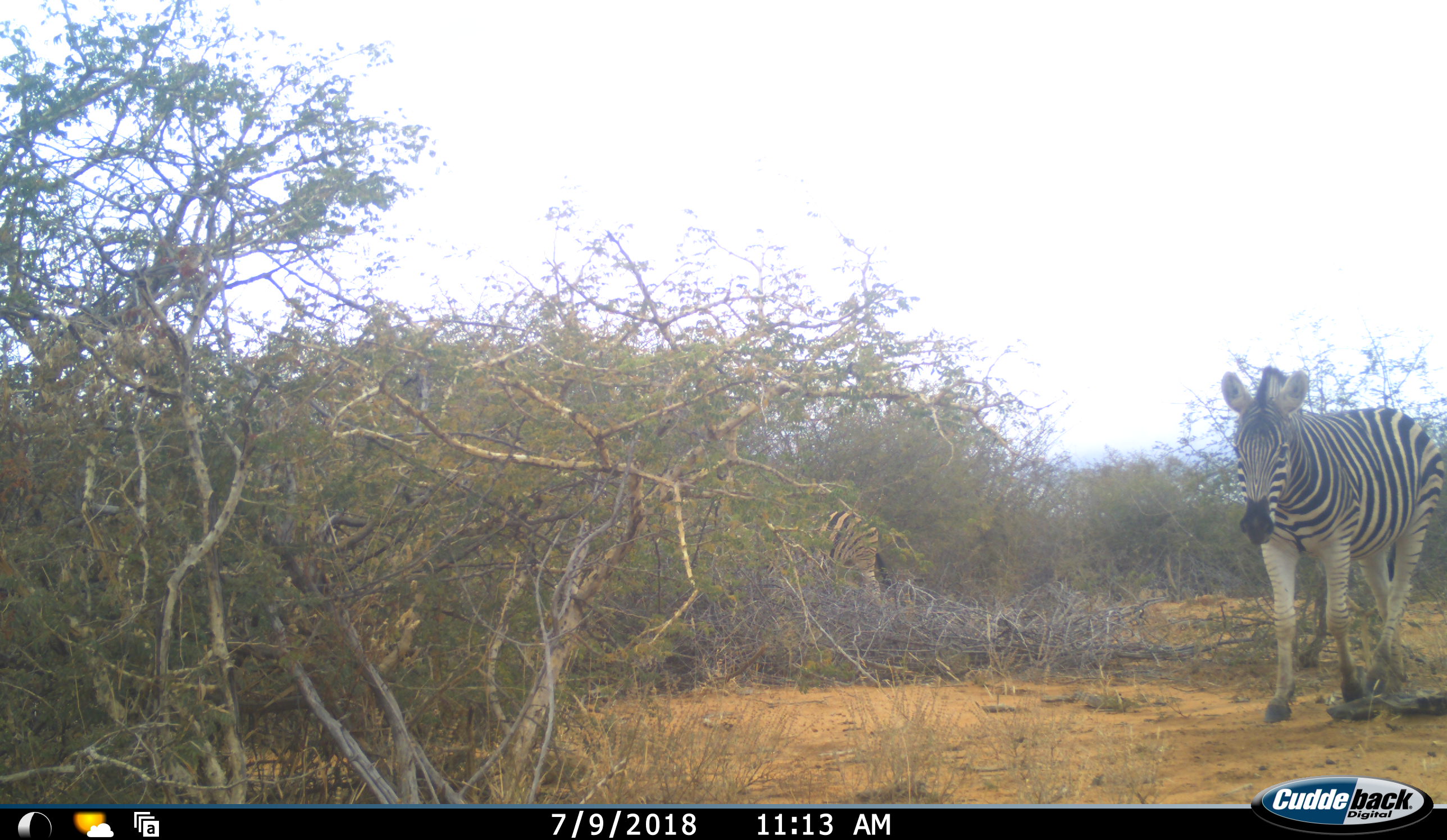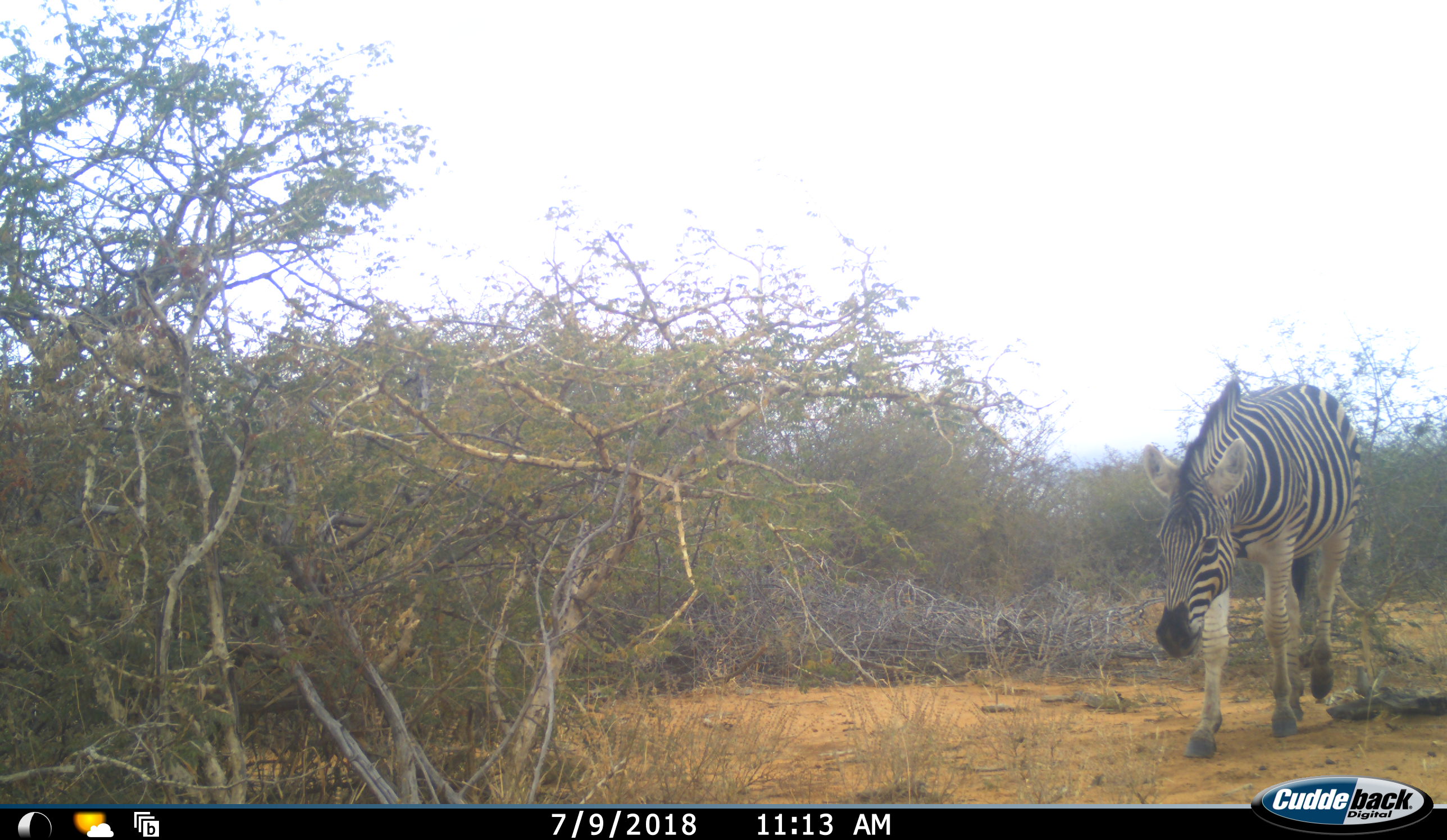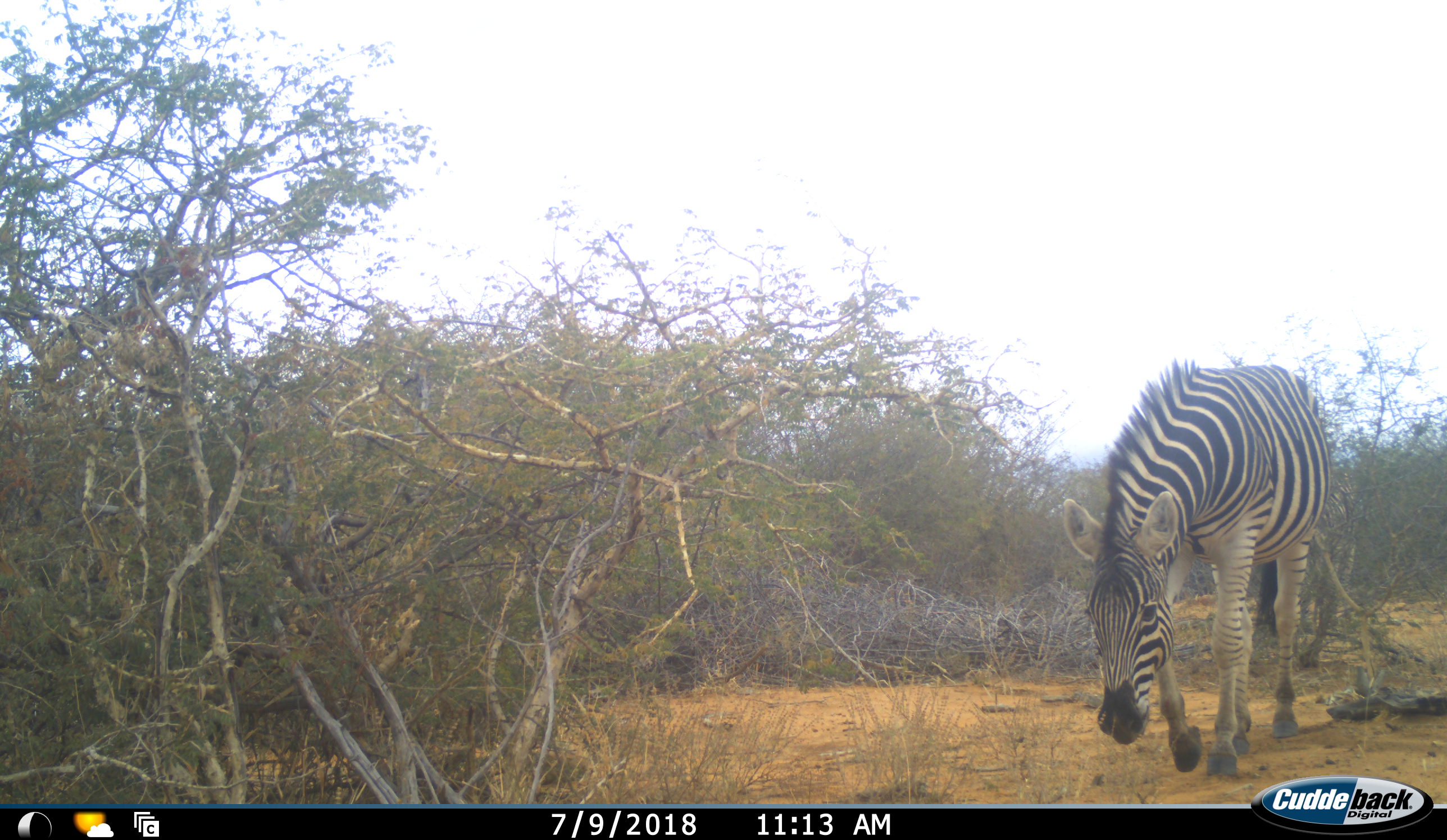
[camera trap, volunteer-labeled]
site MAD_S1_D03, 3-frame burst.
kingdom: Animalia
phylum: Chordata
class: Mammalia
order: Perissodactyla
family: Equidae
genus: Equus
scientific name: Equus quagga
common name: plains zebra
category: zebraplains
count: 1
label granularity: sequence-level